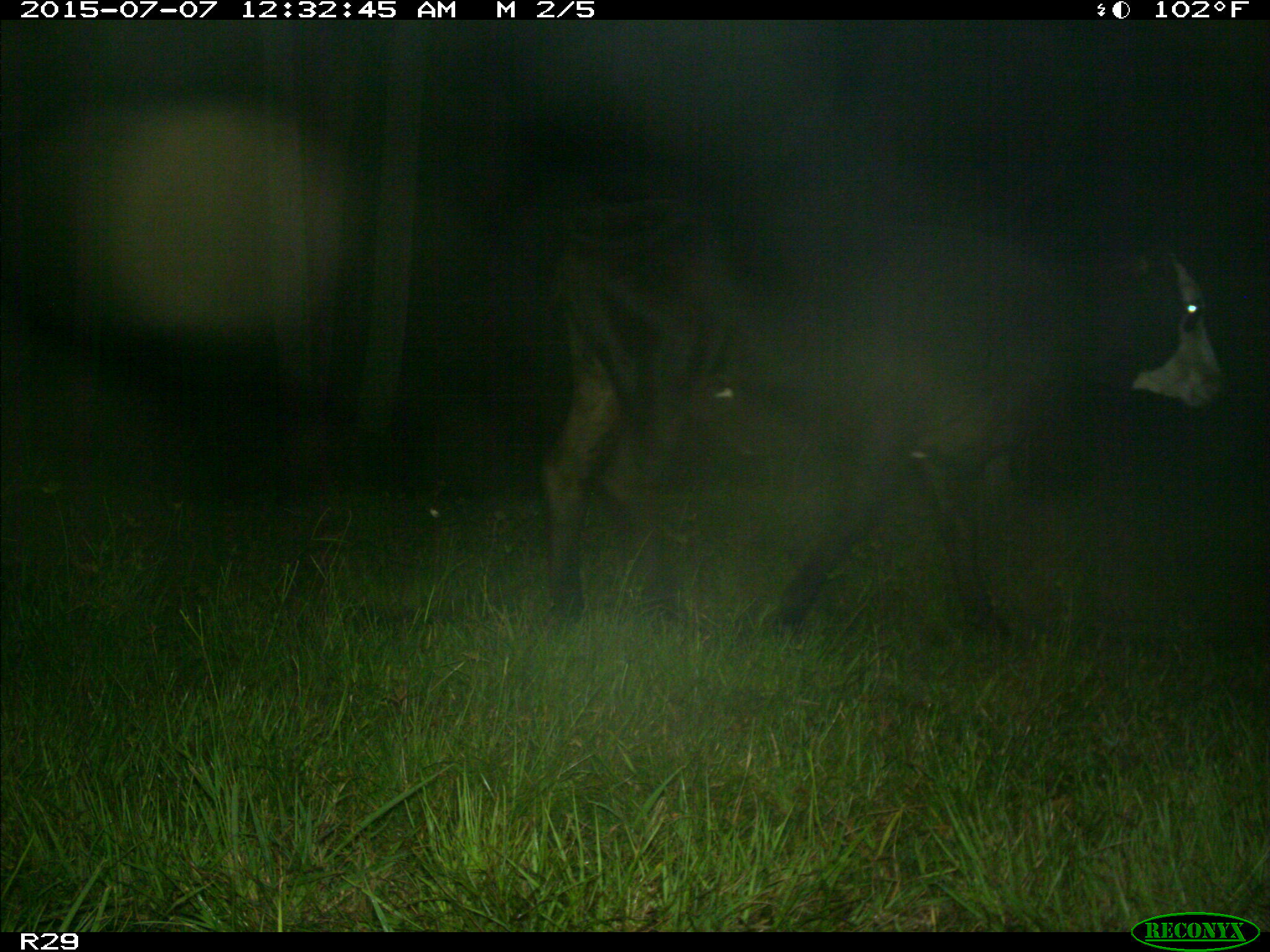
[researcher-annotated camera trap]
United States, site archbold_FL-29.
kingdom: Animalia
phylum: Chordata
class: Mammalia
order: Artiodactyla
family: Bovidae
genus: Bos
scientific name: Bos taurus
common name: domestic cow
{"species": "Bos taurus (domestic cow)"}